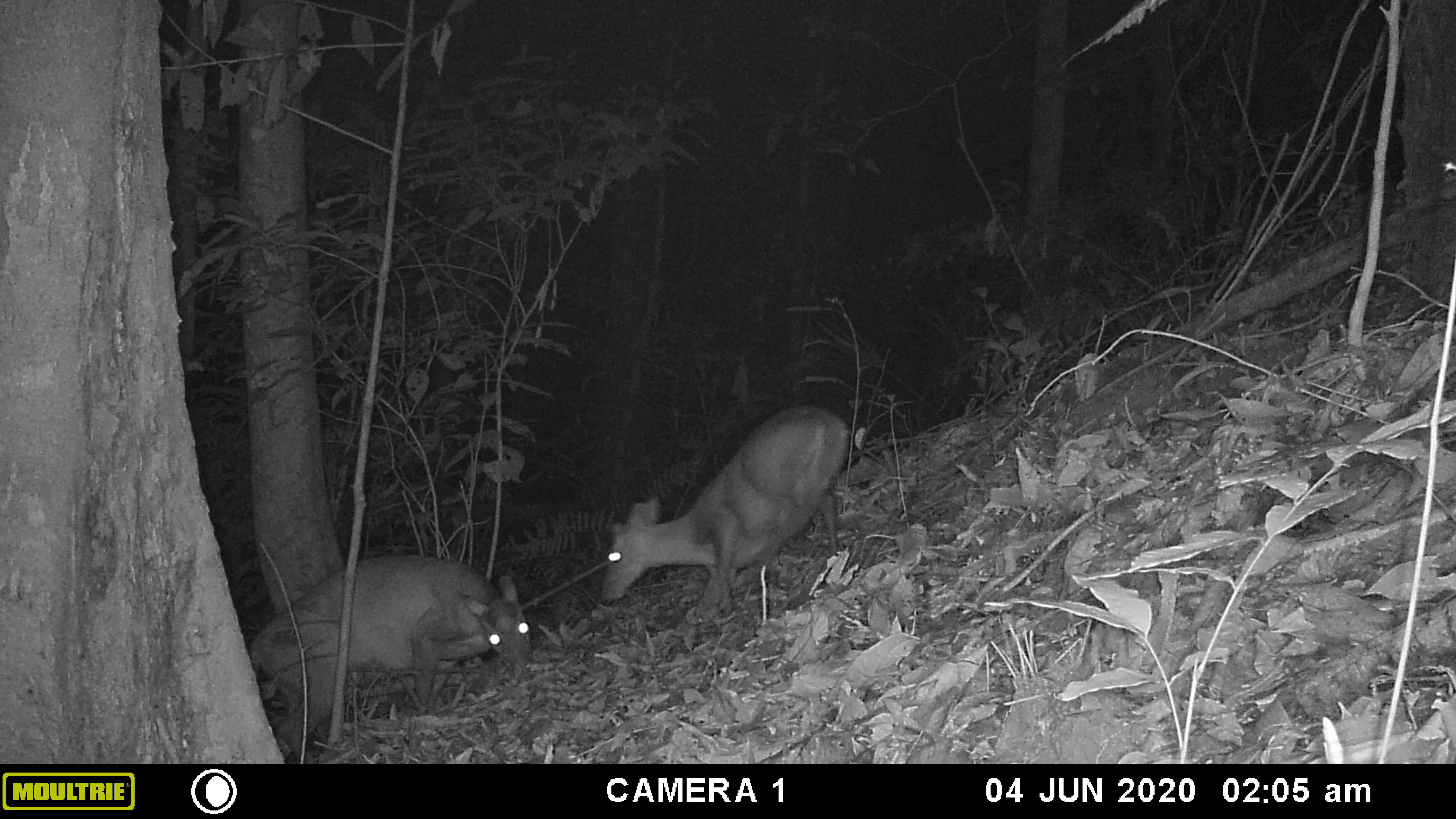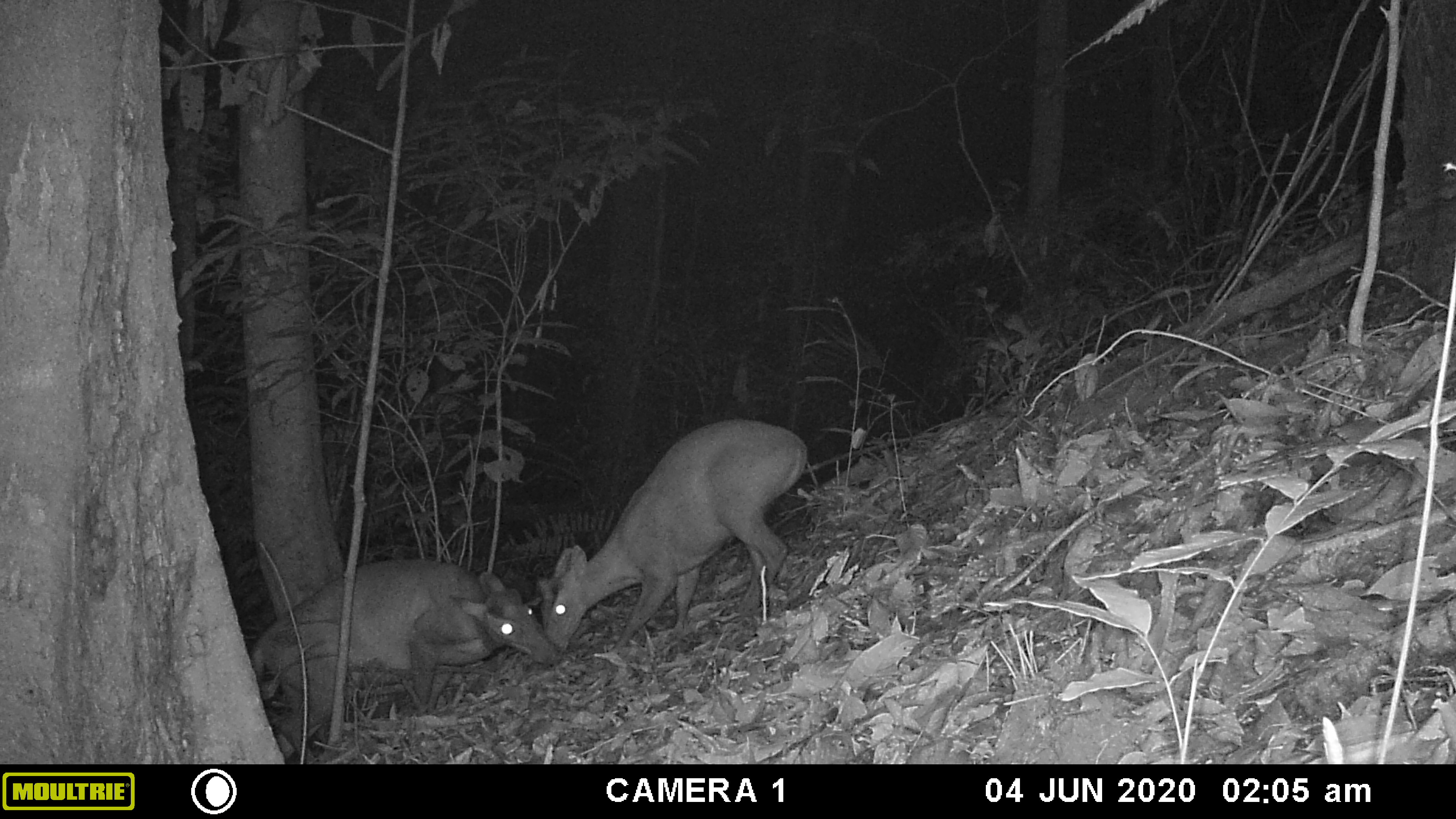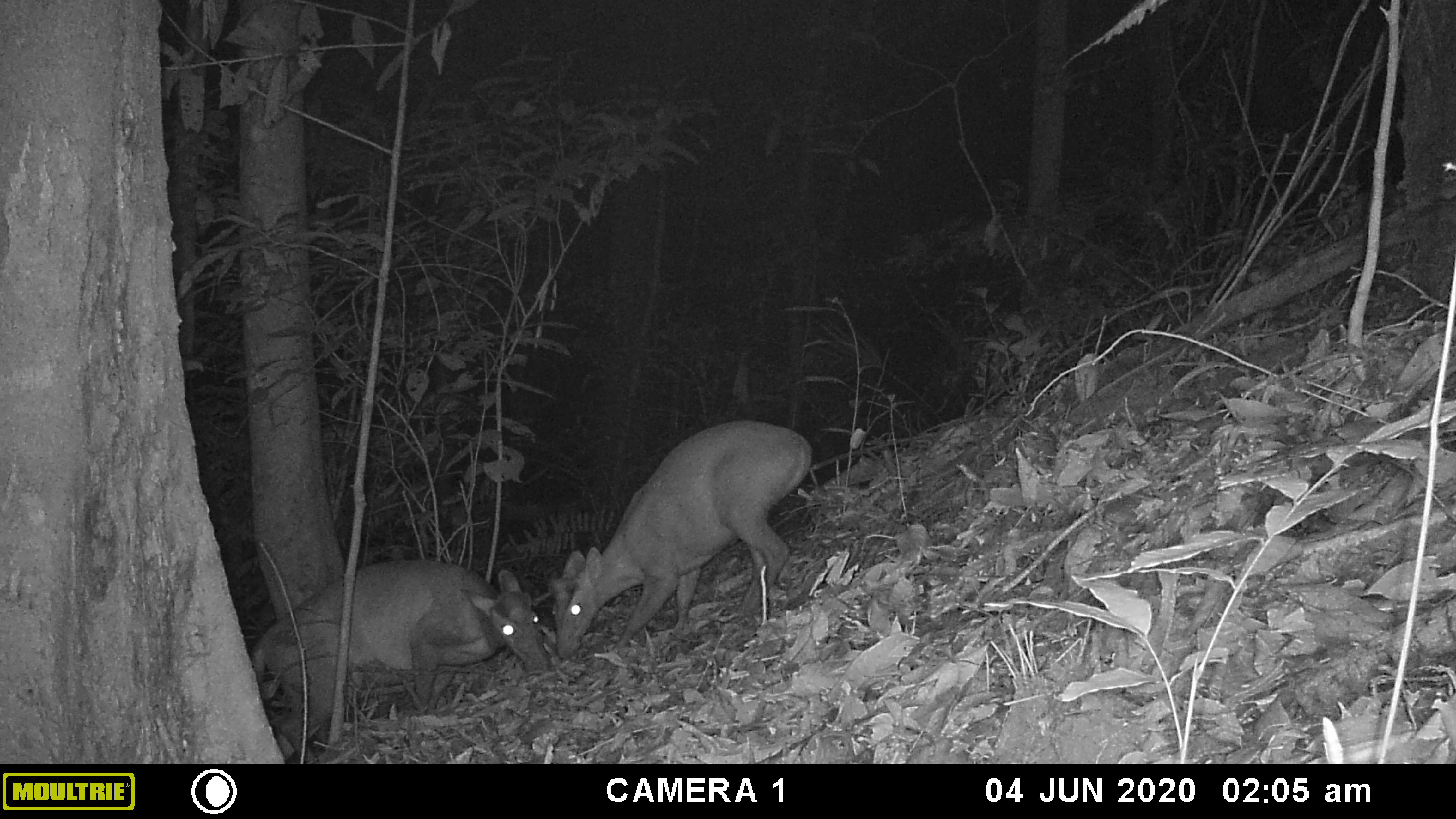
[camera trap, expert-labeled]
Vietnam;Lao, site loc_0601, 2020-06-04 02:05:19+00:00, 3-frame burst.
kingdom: Animalia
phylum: Chordata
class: Mammalia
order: Artiodactyla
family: Cervidae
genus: Muntiacus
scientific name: Muntiacus rooseveltorum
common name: roosevelt's muntjac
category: roosevelts muntjac group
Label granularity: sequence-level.